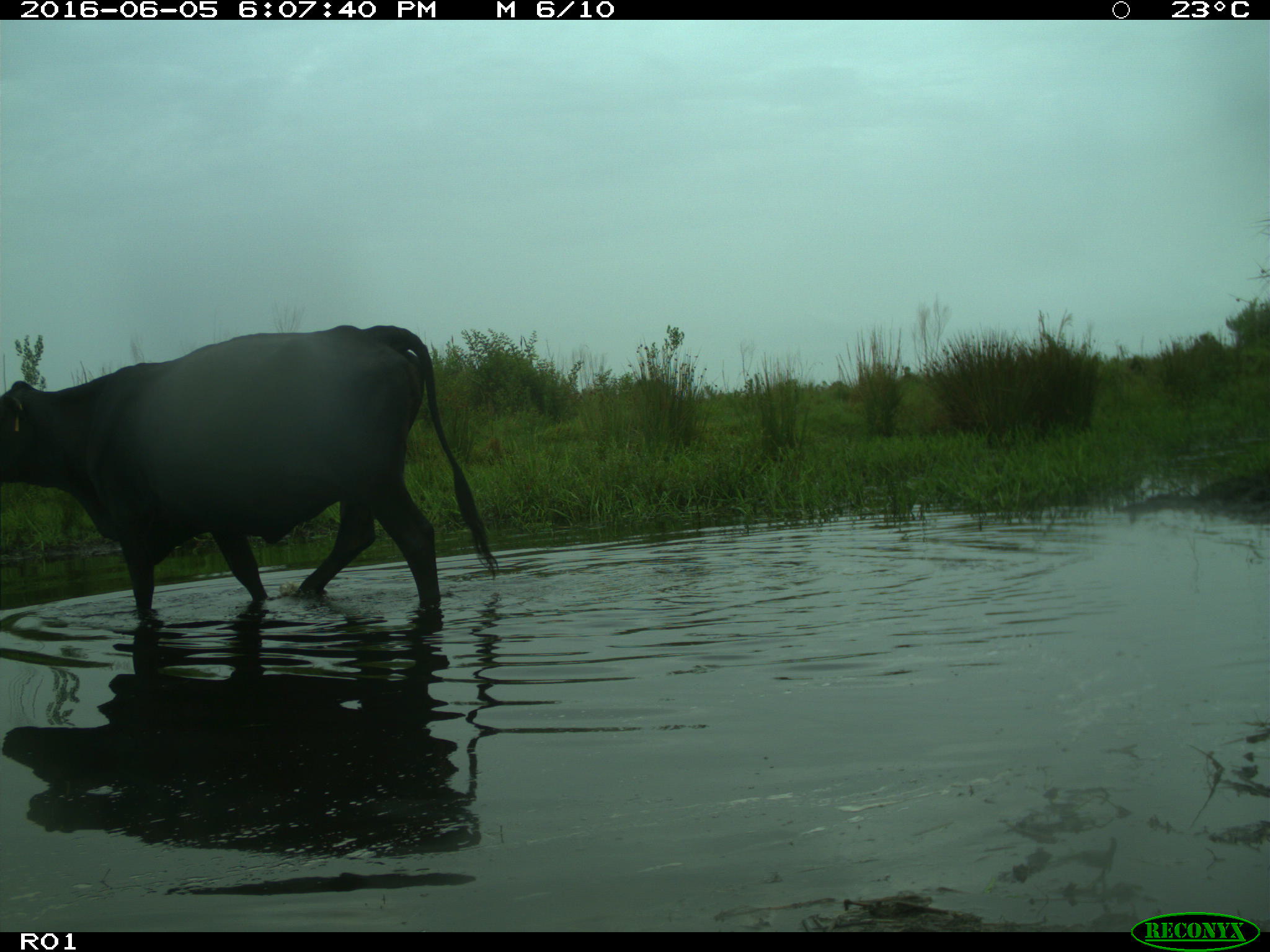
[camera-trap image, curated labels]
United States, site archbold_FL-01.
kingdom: Animalia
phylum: Chordata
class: Mammalia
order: Artiodactyla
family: Bovidae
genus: Bos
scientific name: Bos taurus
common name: domestic cow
Bos taurus (domestic cow).